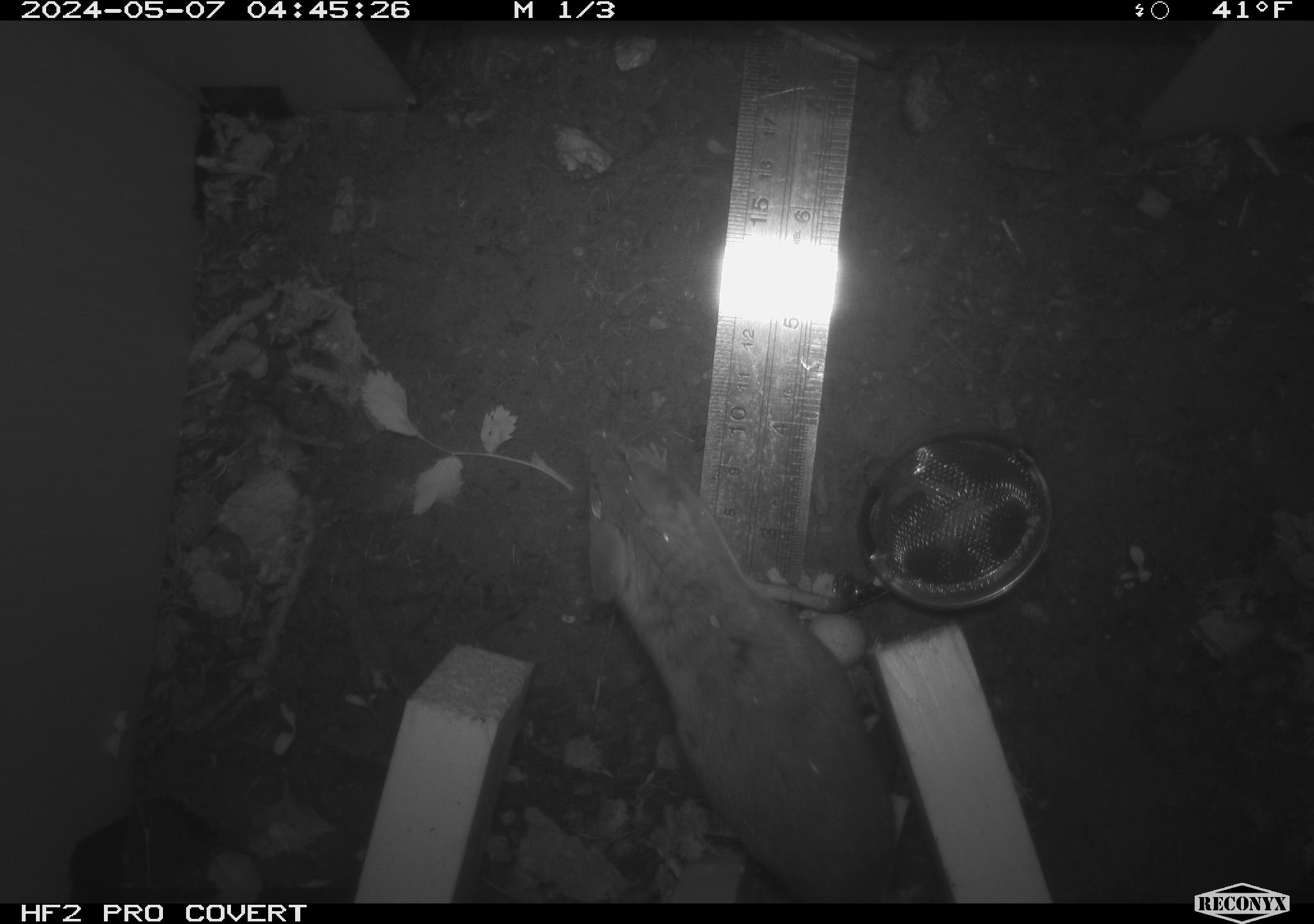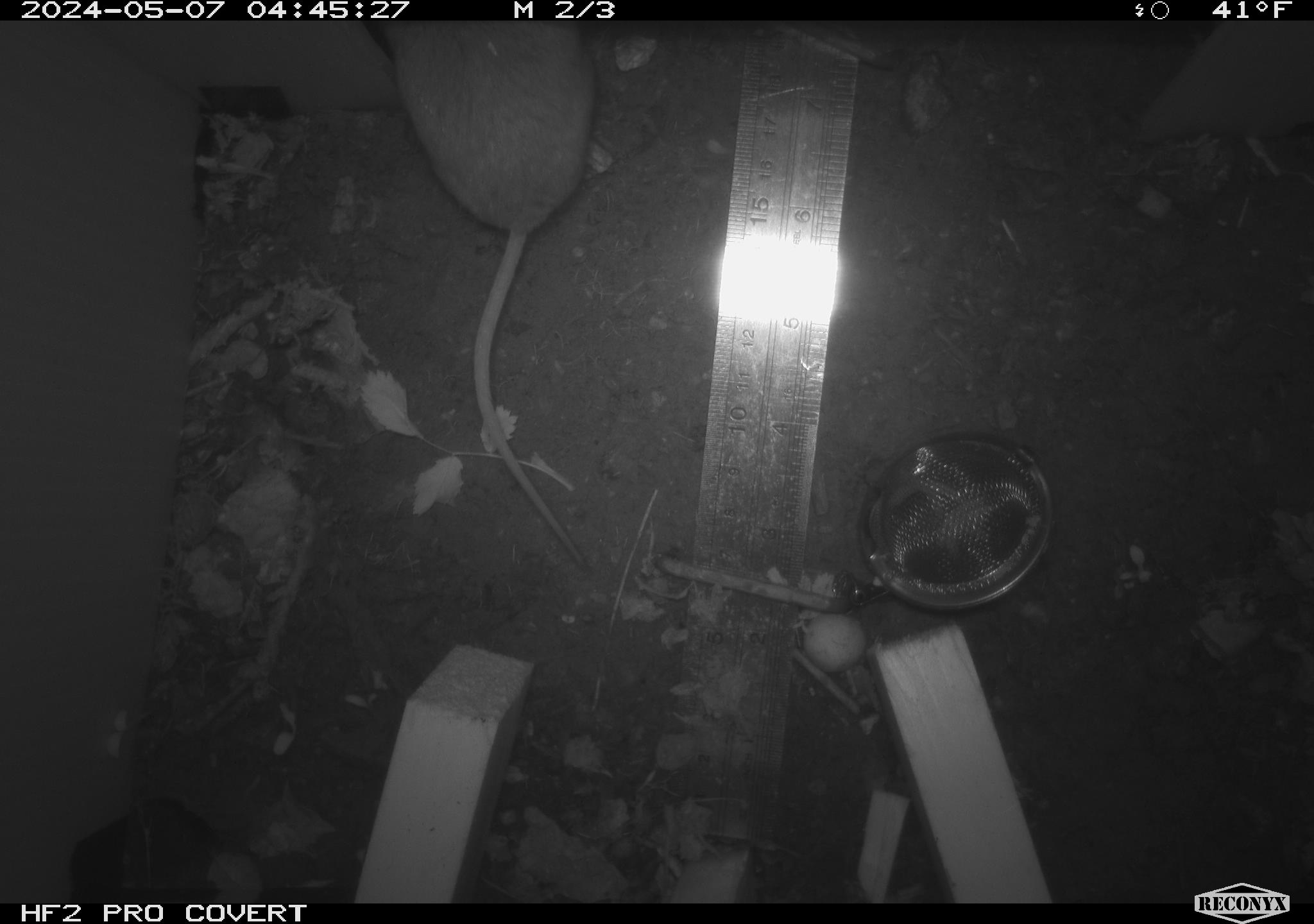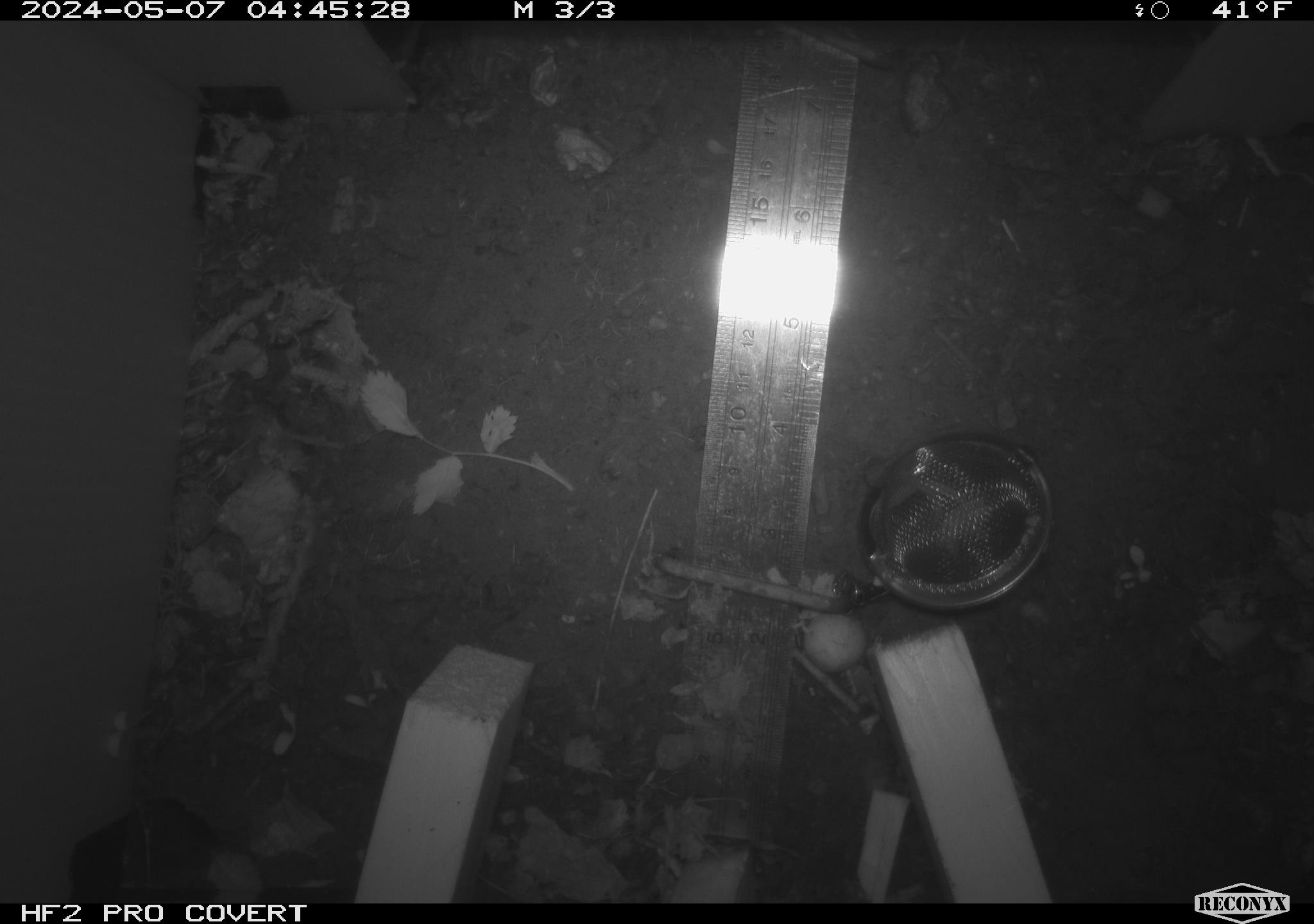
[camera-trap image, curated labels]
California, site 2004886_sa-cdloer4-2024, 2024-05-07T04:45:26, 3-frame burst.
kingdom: Animalia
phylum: Chordata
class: Mammalia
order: Rodentia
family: Cricetidae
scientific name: Arvicolinae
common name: voles, lemmings, and muskrats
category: arvicolinae subfamily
Arvicolinae subfamily (voles, lemmings, and muskrats) (Arvicolinae).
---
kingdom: Animalia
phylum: Chordata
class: Mammalia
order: Rodentia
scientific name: Rodentia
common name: mouse species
Mouse species (Rodentia).